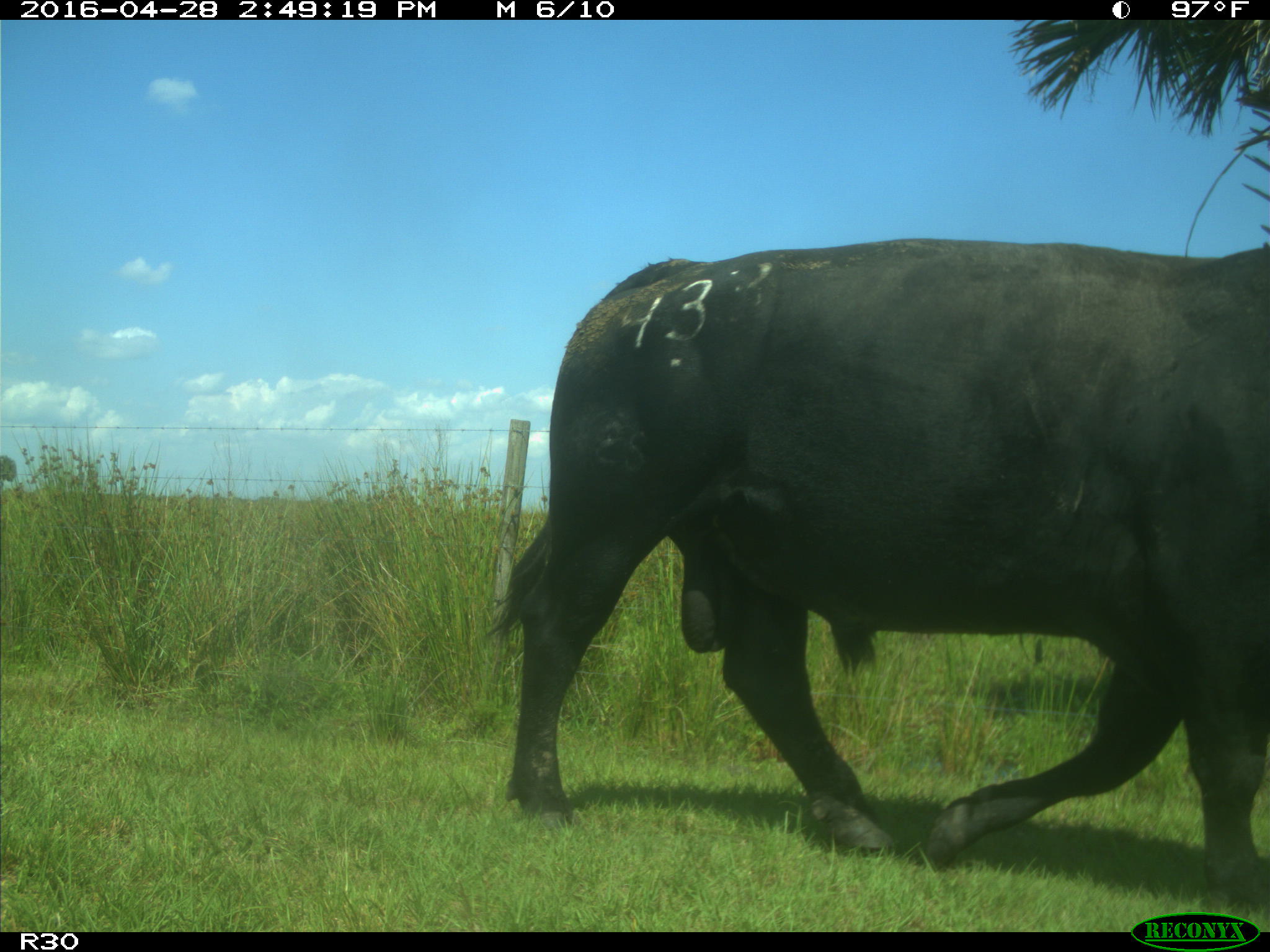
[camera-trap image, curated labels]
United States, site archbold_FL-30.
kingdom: Animalia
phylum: Chordata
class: Mammalia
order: Artiodactyla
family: Bovidae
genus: Bos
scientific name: Bos taurus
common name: domestic cow